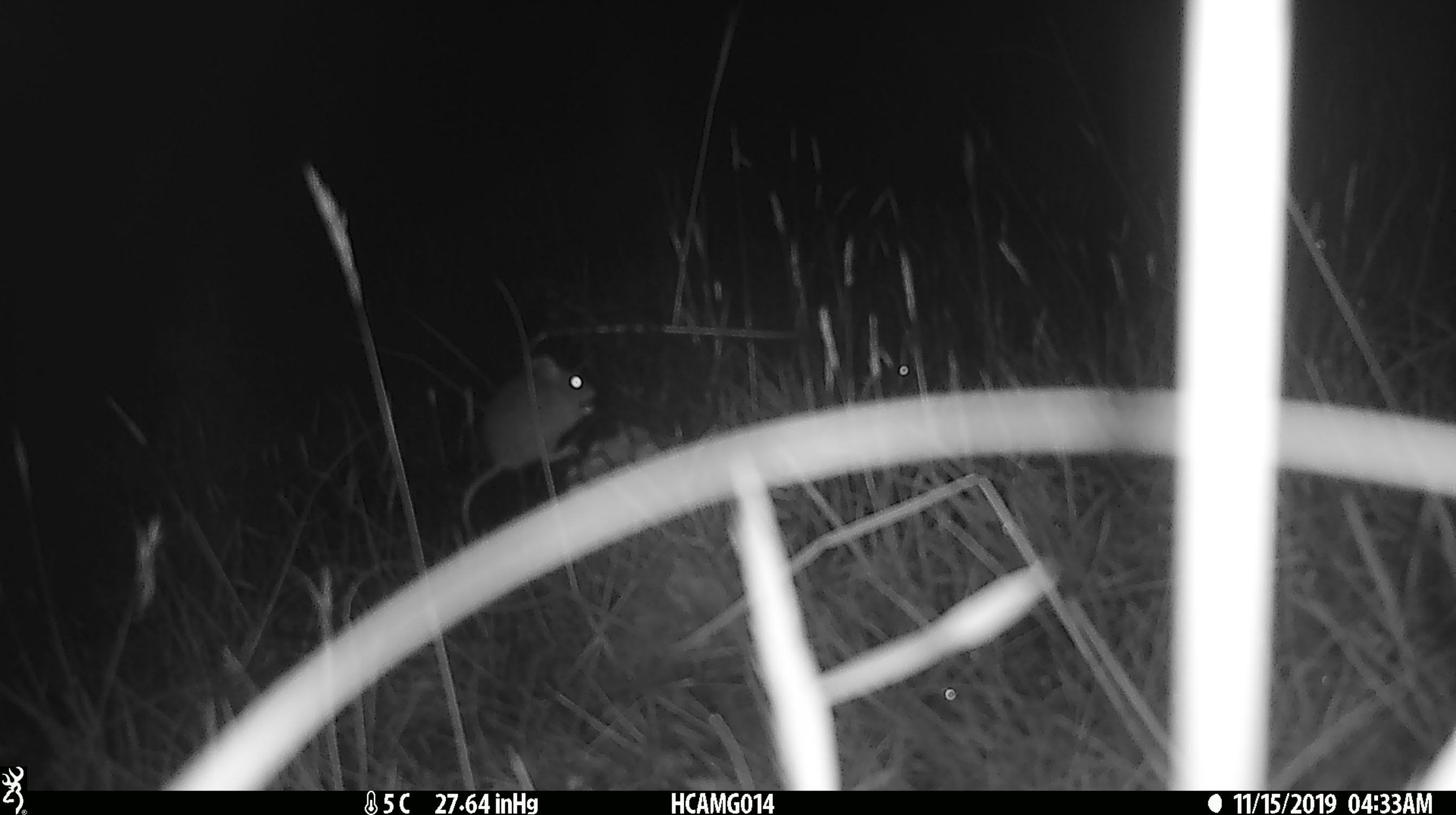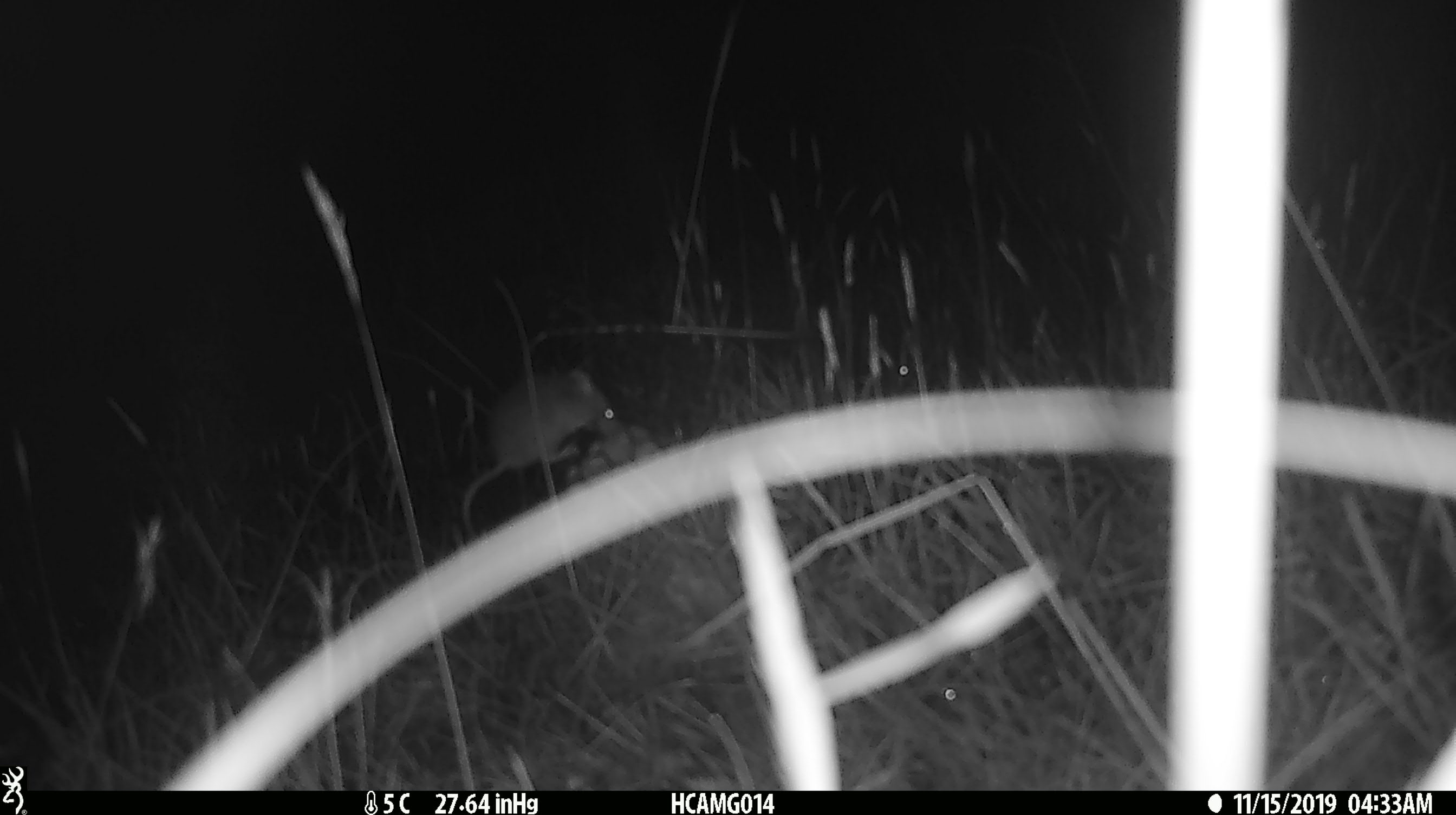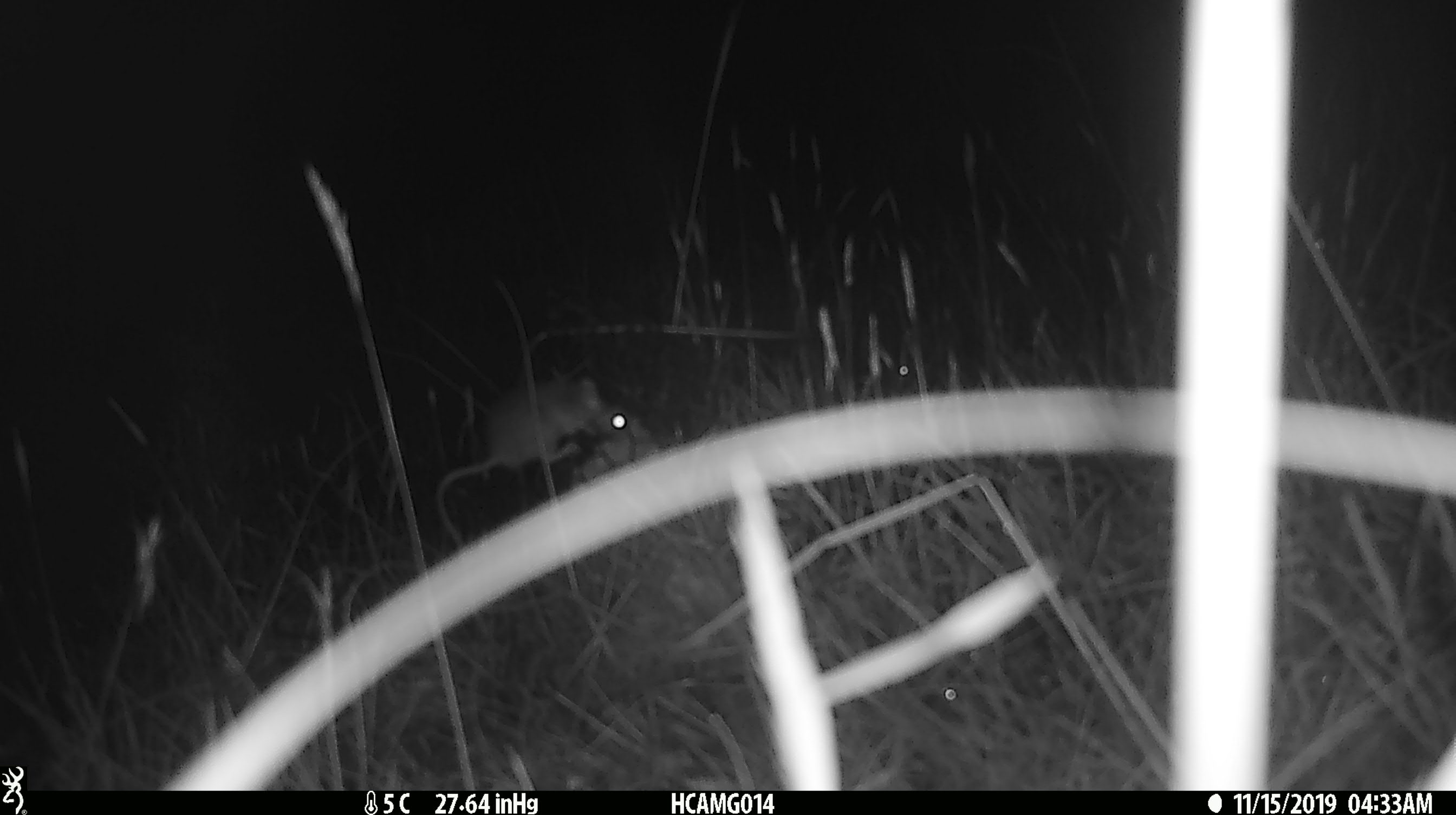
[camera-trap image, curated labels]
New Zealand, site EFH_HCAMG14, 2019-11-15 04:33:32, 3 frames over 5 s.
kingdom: Animalia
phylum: Chordata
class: Mammalia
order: Rodentia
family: Muridae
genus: Mus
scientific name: Mus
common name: mouse